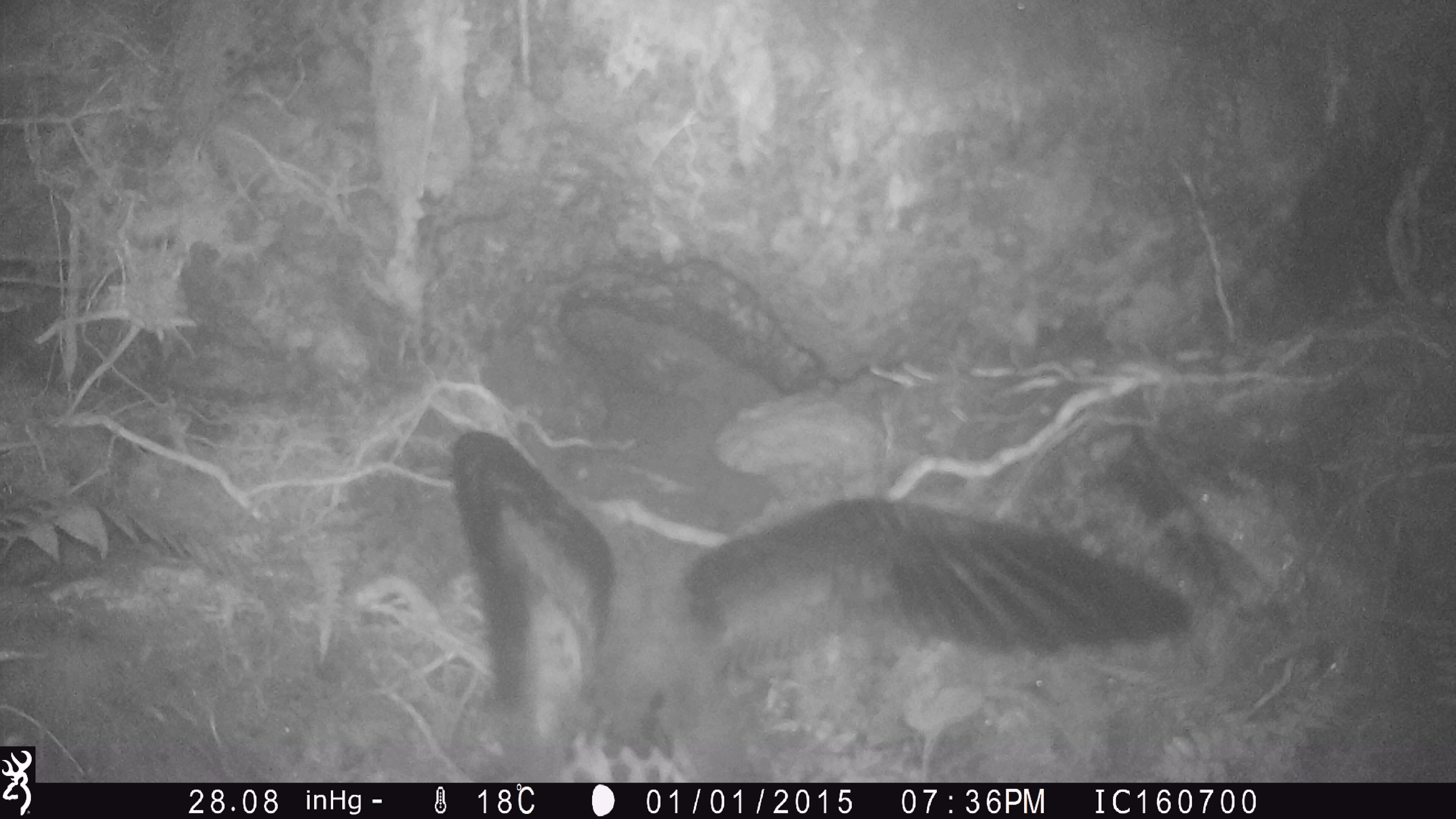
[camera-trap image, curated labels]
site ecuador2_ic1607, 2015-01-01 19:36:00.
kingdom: Animalia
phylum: Chordata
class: Aves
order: Procellariiformes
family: Procellariidae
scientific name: Procellariidae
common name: petrel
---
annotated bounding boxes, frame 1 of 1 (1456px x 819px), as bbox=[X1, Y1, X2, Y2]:
petrel: bbox=[428, 428, 1199, 780]